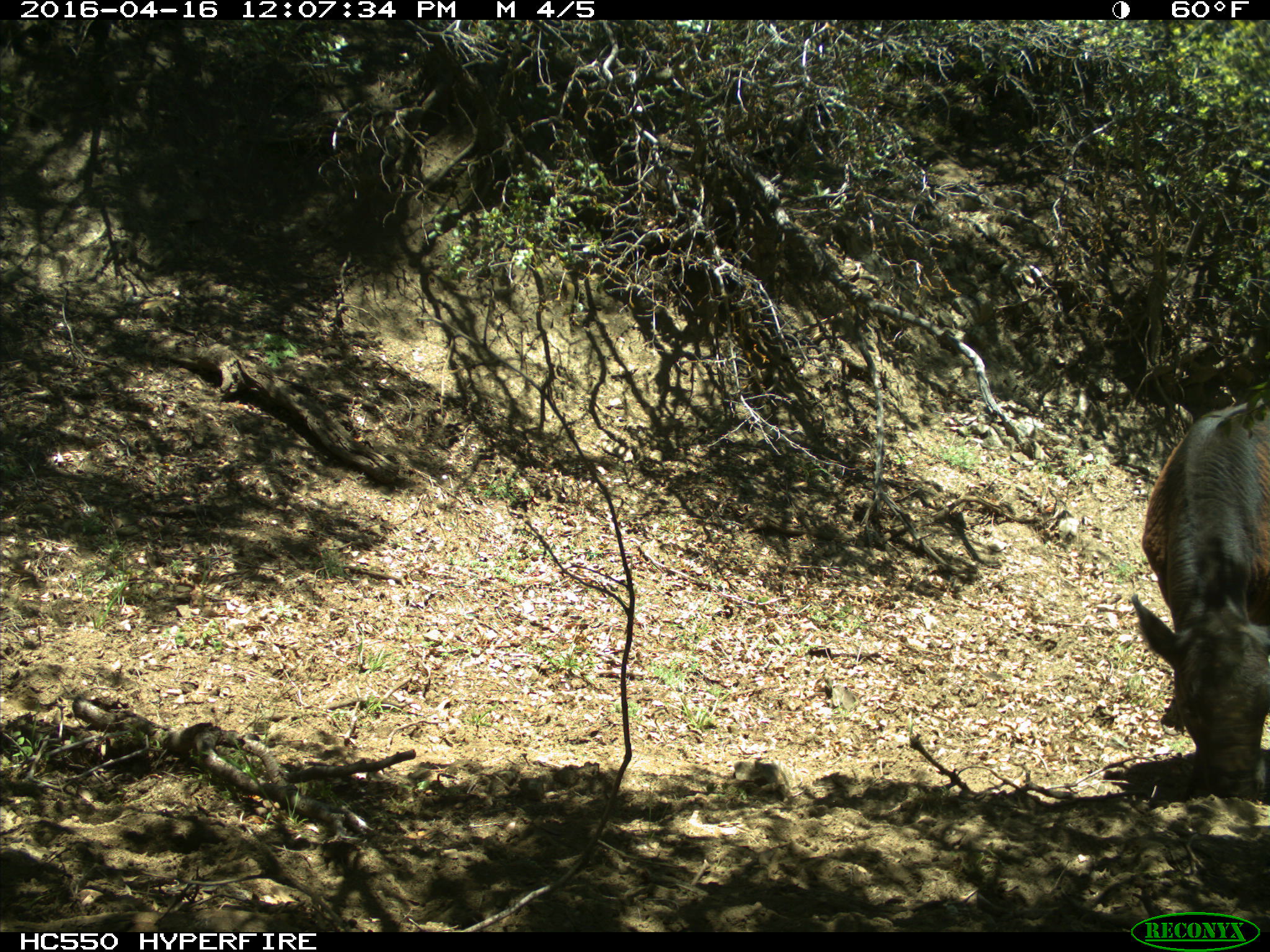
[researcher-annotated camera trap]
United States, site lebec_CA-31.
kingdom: Animalia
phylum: Chordata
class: Mammalia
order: Artiodactyla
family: Bovidae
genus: Bos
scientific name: Bos taurus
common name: domestic cow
Bos taurus (domestic cow).